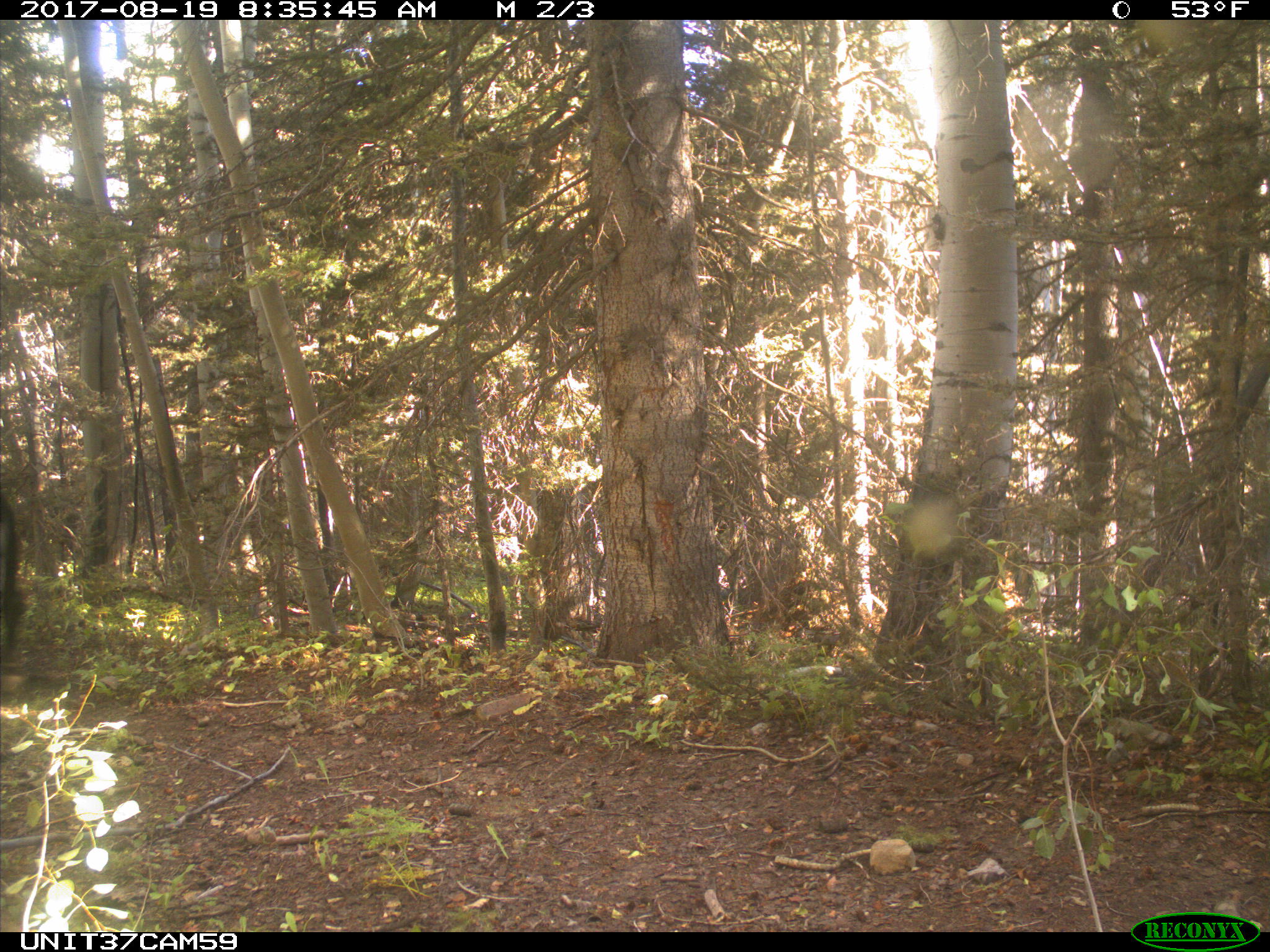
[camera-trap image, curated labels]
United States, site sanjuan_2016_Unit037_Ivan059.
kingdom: Animalia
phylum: Chordata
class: Mammalia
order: Artiodactyla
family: Bovidae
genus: Bos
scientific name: Bos taurus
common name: domestic cow